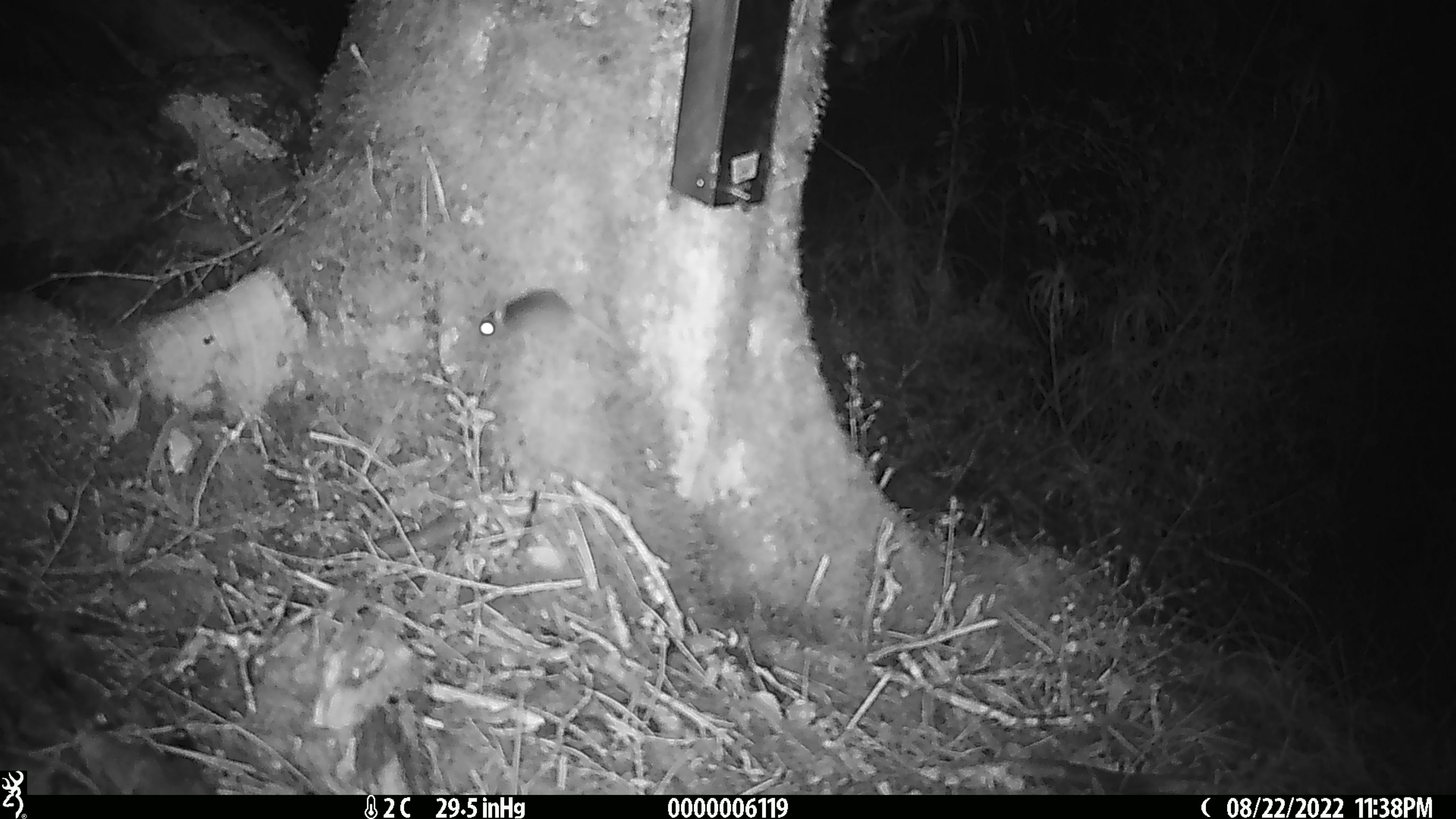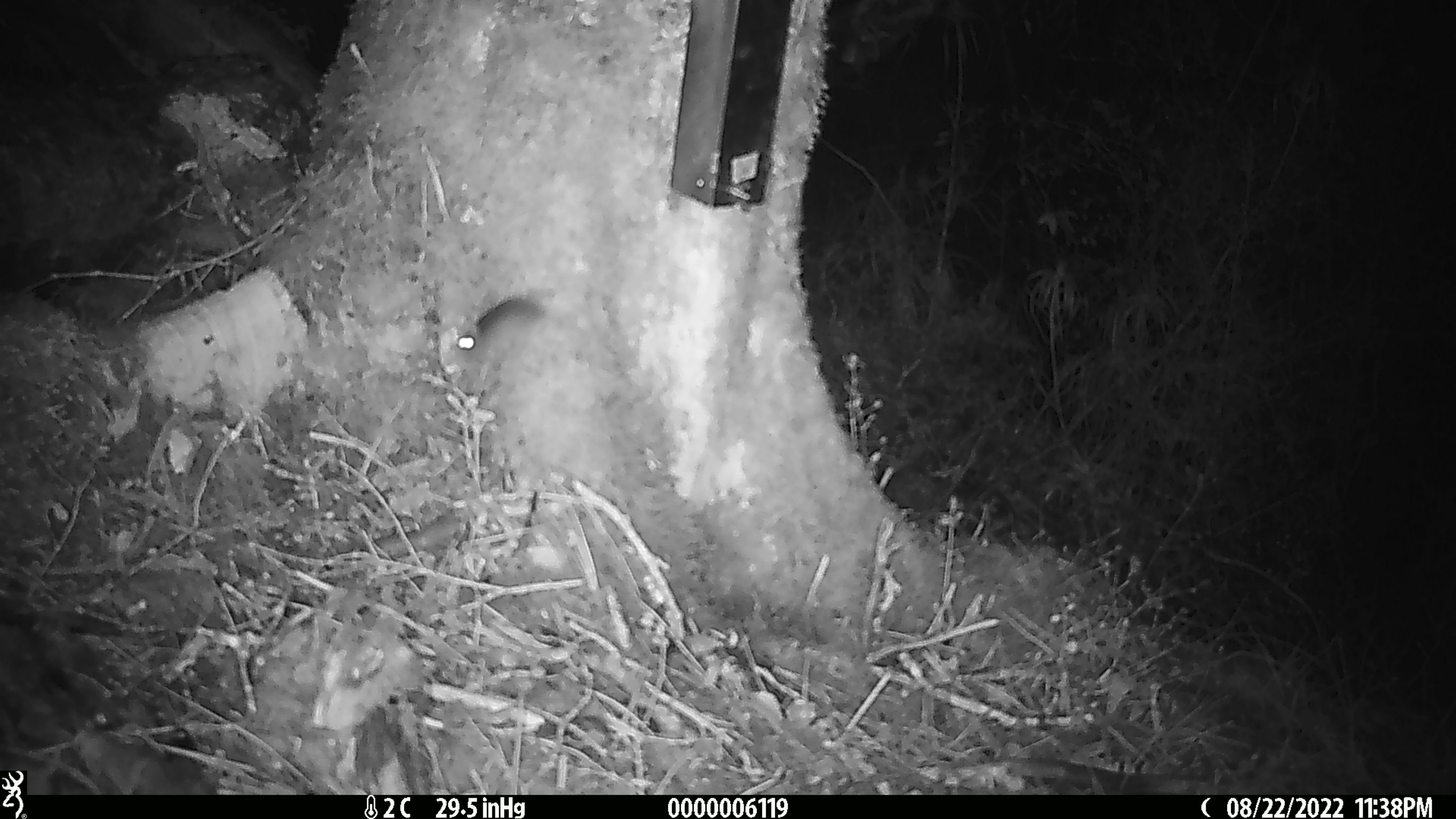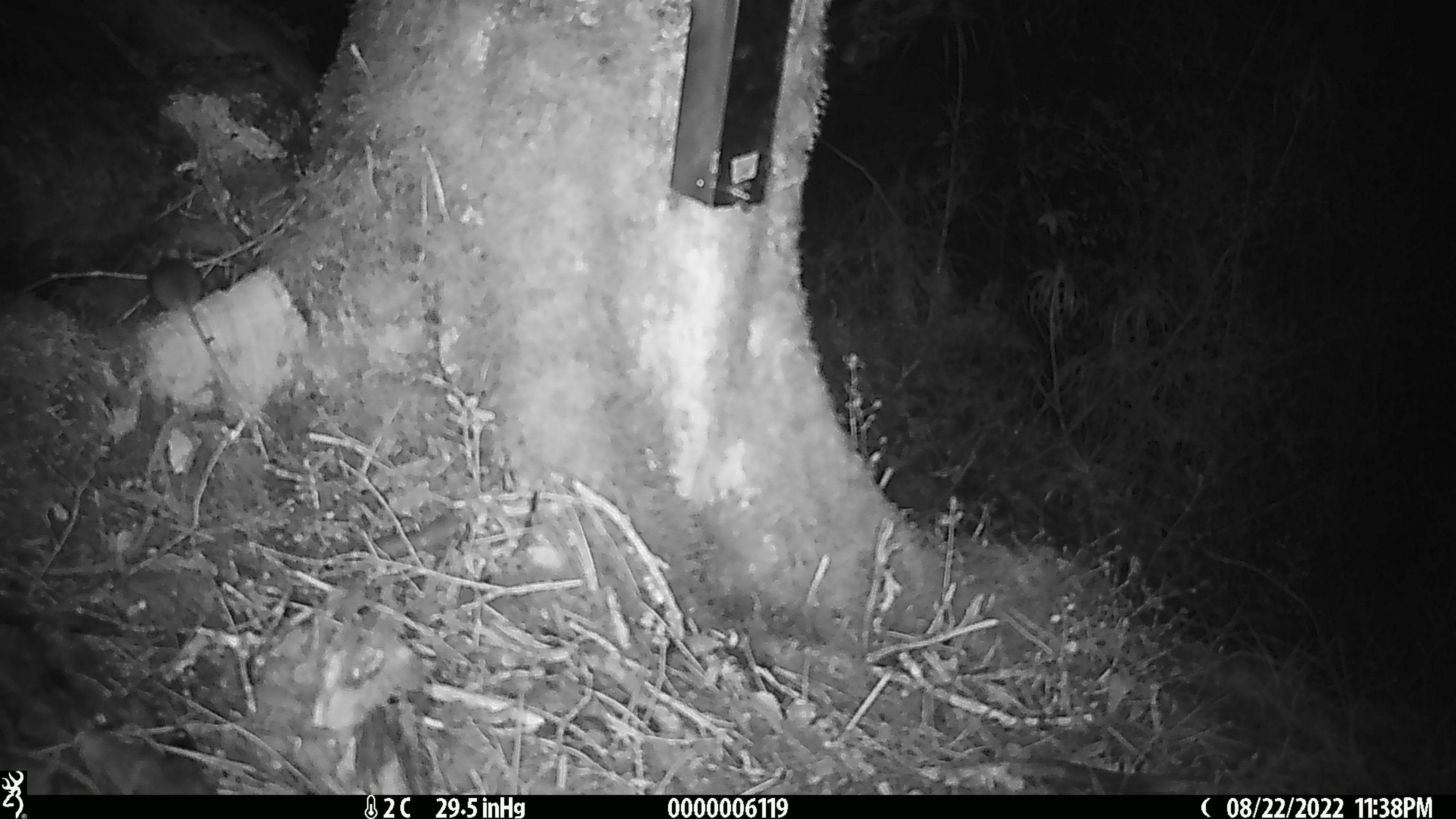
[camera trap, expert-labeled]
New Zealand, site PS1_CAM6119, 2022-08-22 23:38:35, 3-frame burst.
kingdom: Animalia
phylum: Chordata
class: Mammalia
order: Rodentia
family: Muridae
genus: Mus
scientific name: Mus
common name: mouse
Mouse (Mus).